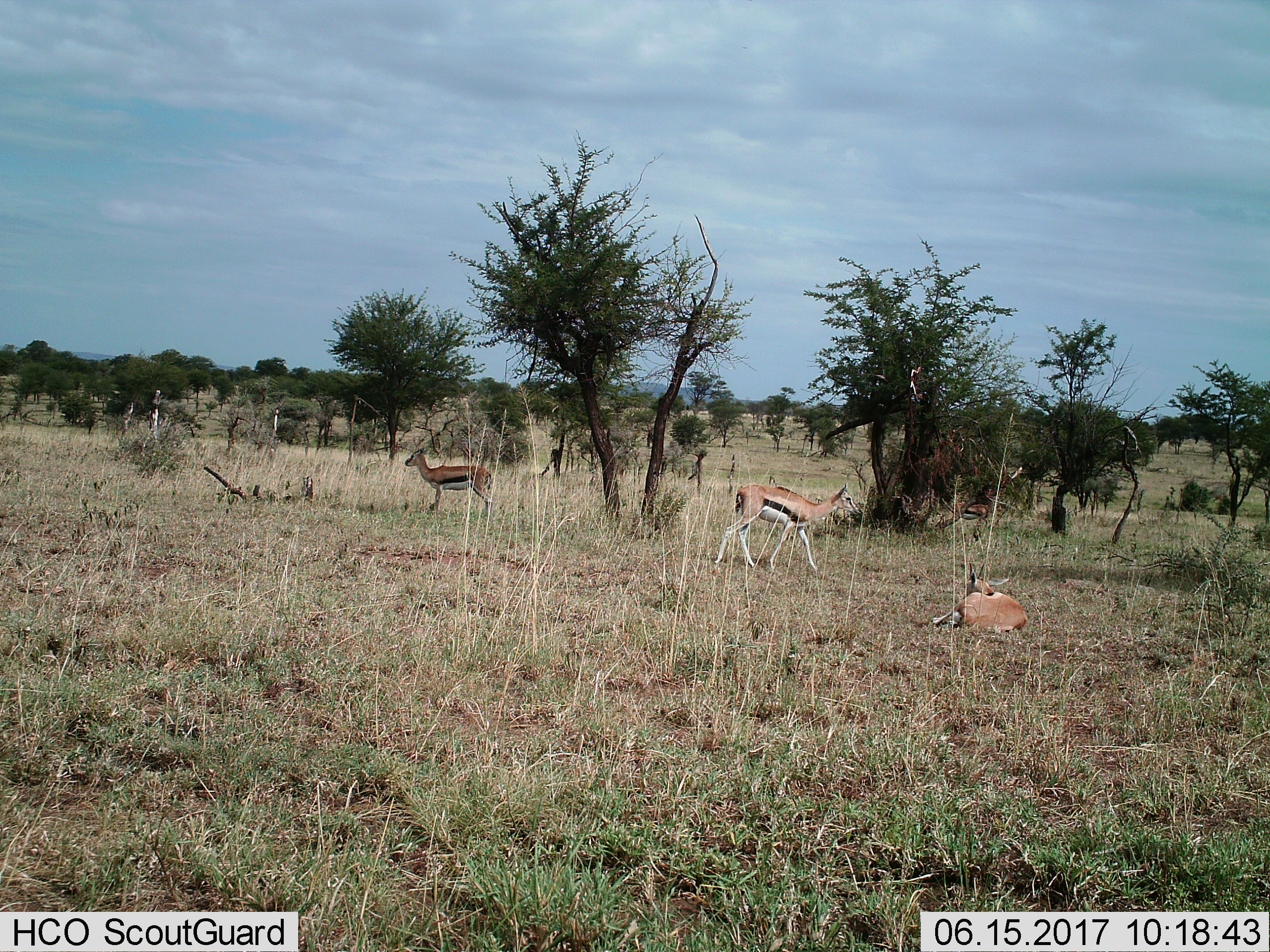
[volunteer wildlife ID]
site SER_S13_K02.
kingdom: Animalia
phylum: Chordata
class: Mammalia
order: Artiodactyla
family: Bovidae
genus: Eudorcas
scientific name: Eudorcas thomsonii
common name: thomson's gazelle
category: gazellethomsons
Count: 3.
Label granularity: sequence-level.